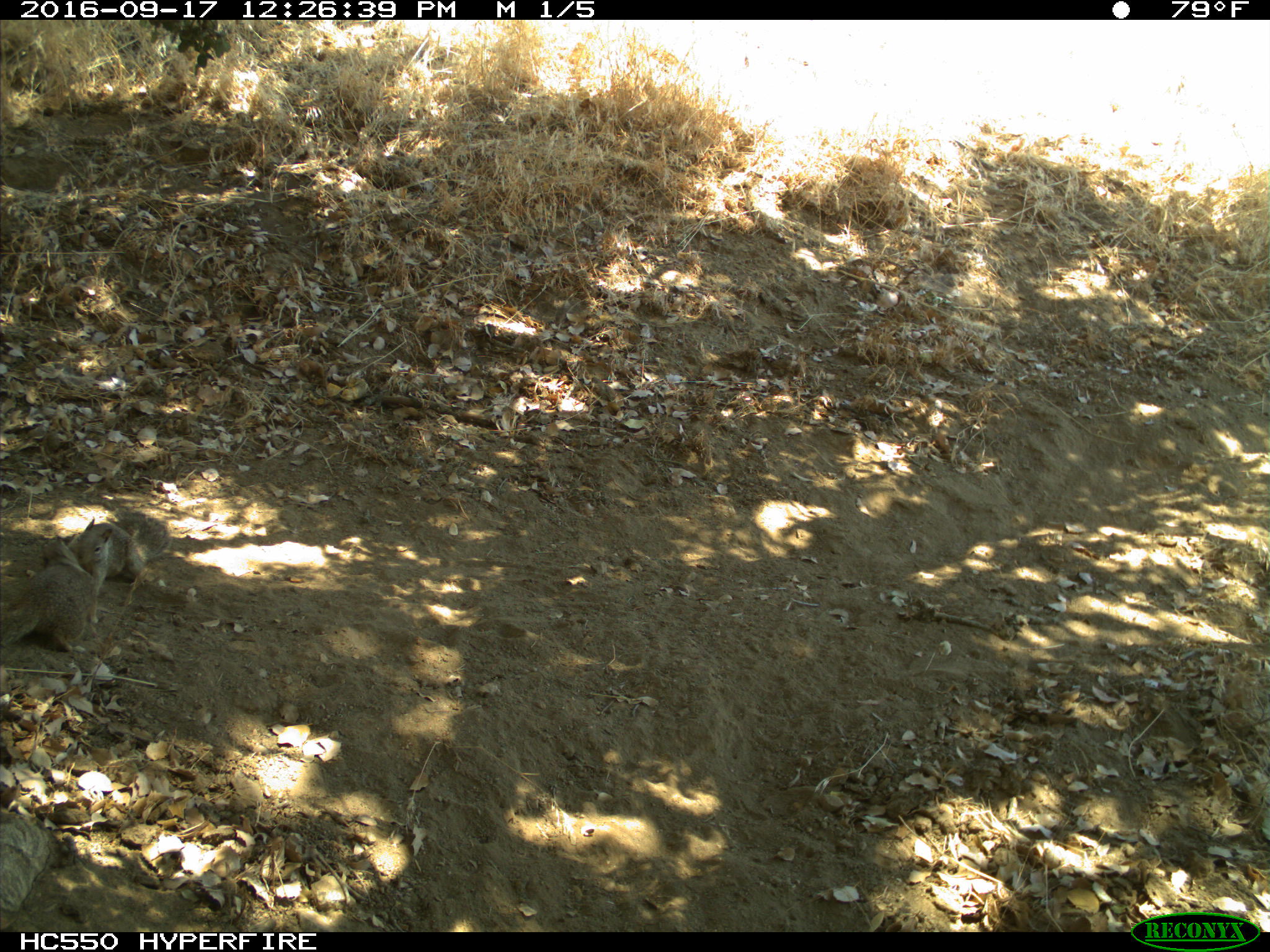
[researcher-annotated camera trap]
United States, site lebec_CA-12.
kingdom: Animalia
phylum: Chordata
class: Mammalia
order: Rodentia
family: Sciuridae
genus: Otospermophilus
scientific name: Otospermophilus beecheyi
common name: california ground squirrel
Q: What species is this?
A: Otospermophilus beecheyi (california ground squirrel).